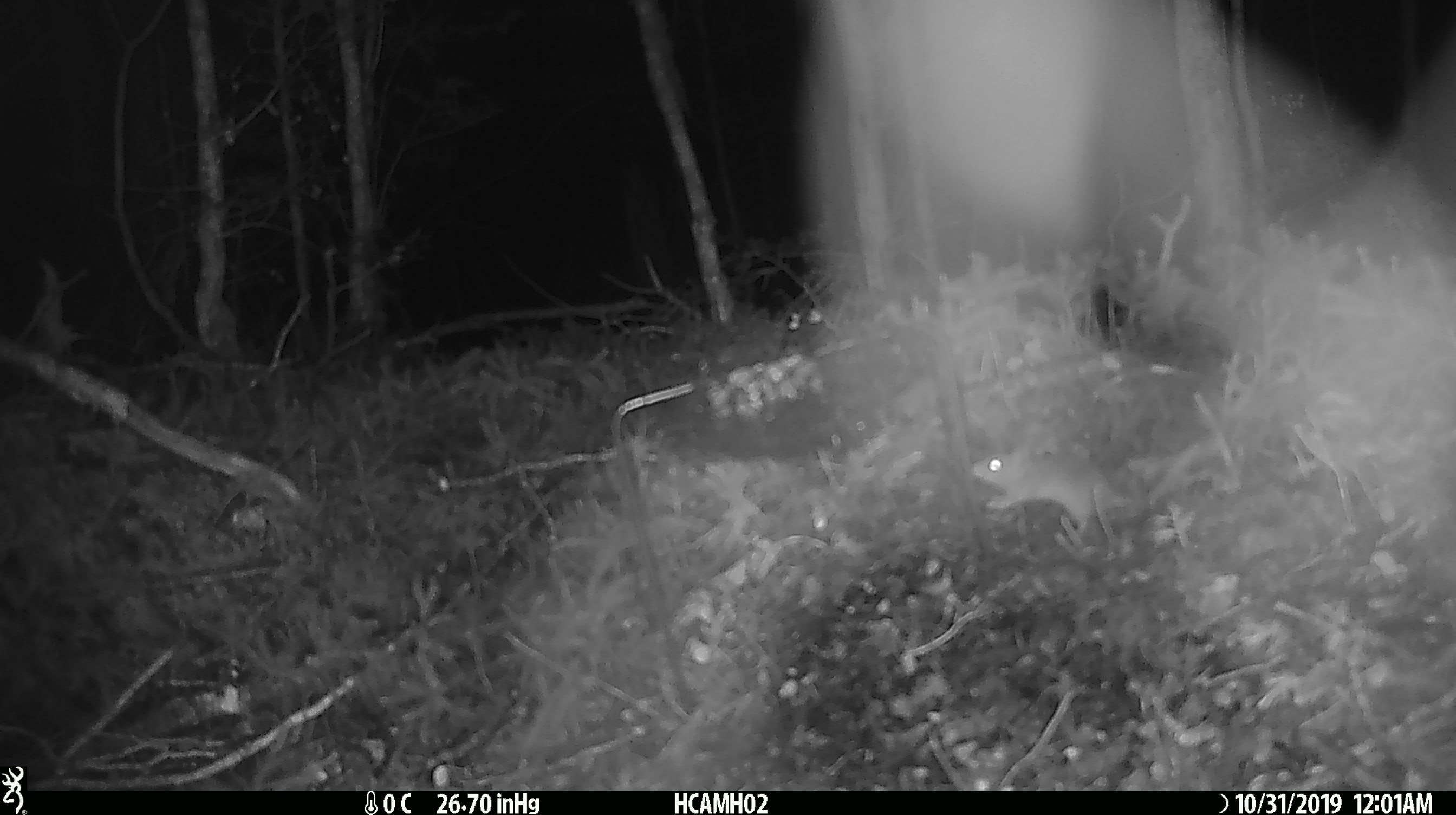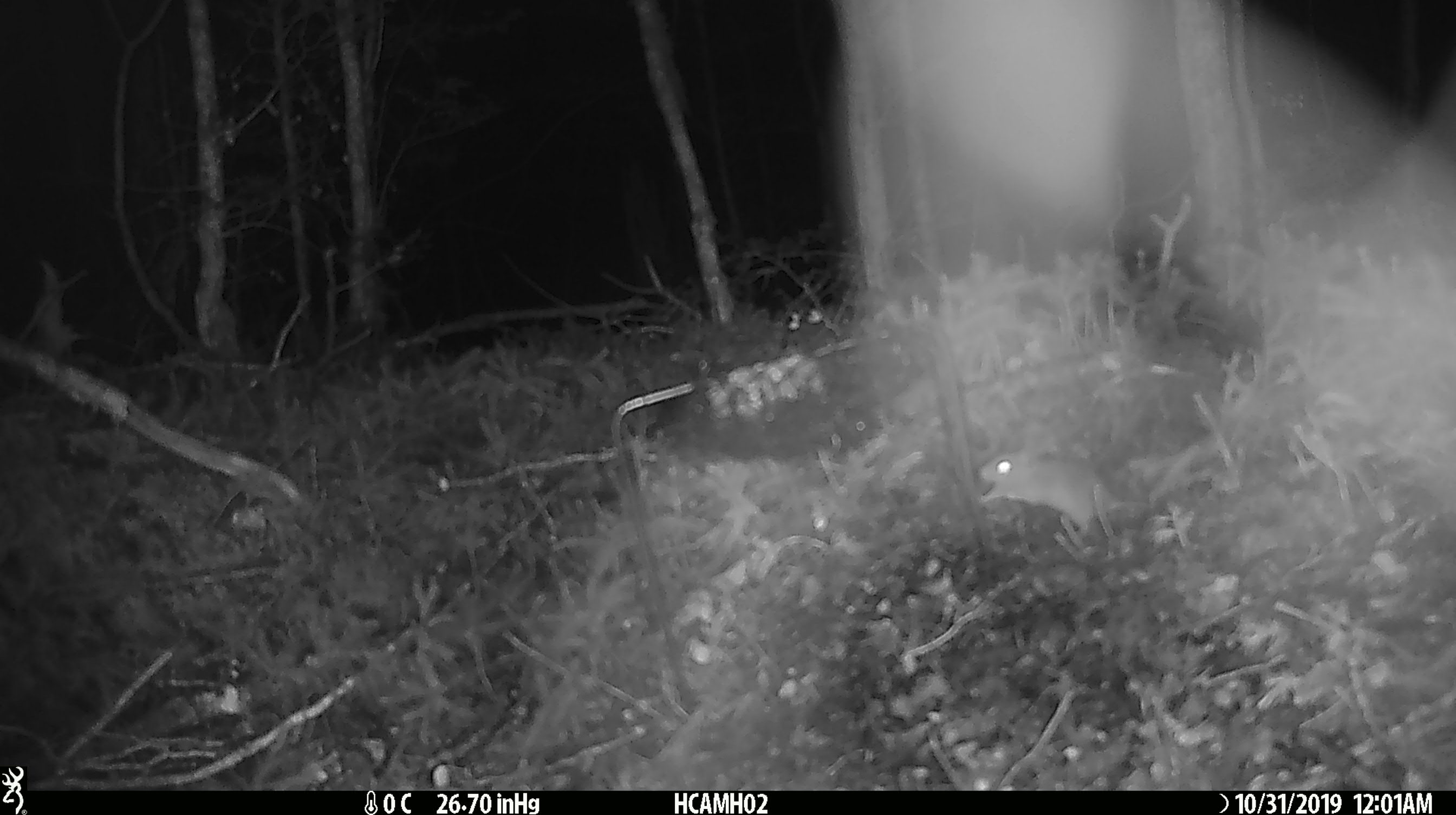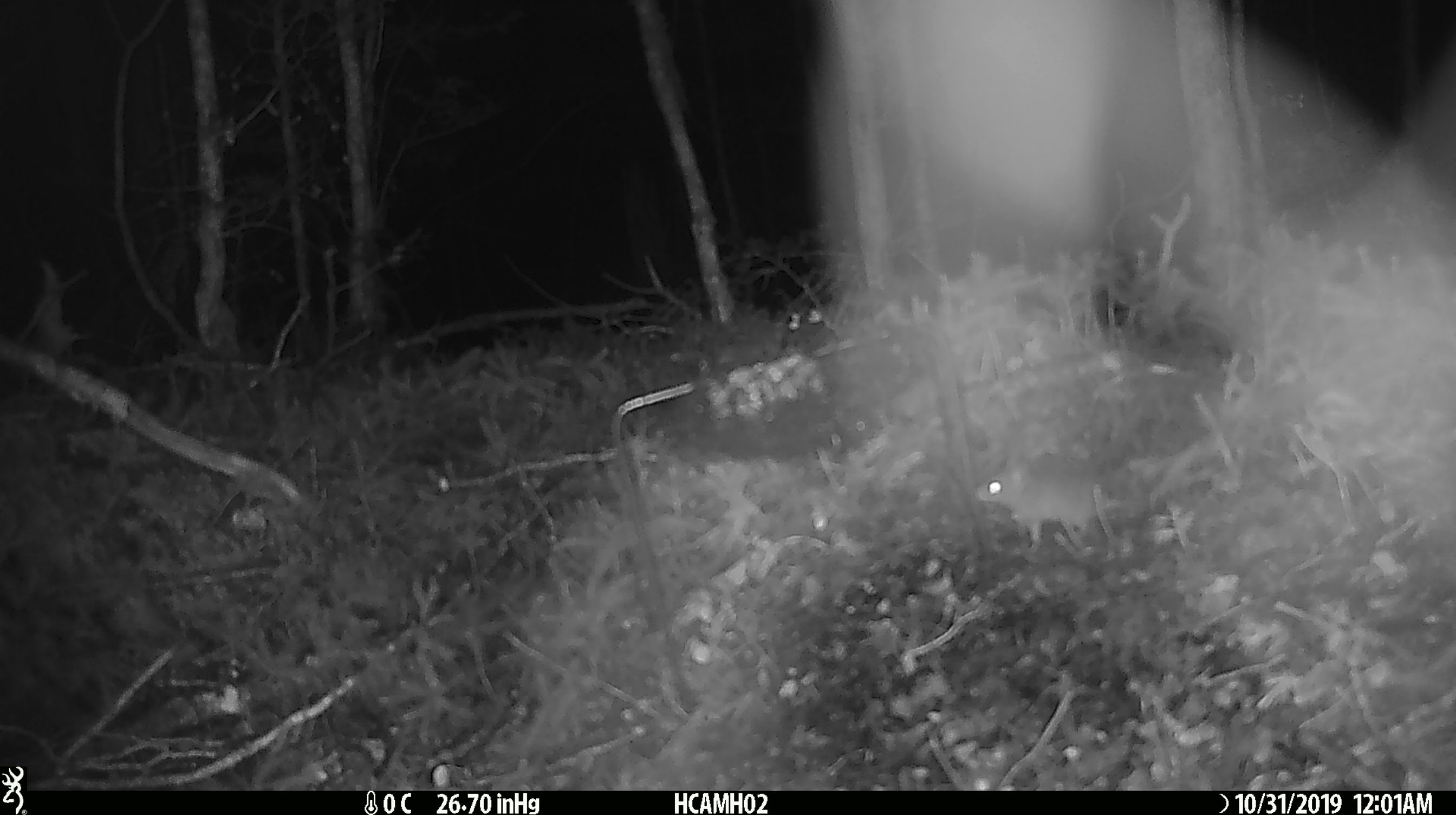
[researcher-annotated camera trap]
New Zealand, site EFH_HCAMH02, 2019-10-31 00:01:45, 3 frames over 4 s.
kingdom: Animalia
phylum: Chordata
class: Mammalia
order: Rodentia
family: Muridae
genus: Mus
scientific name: Mus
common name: mouse